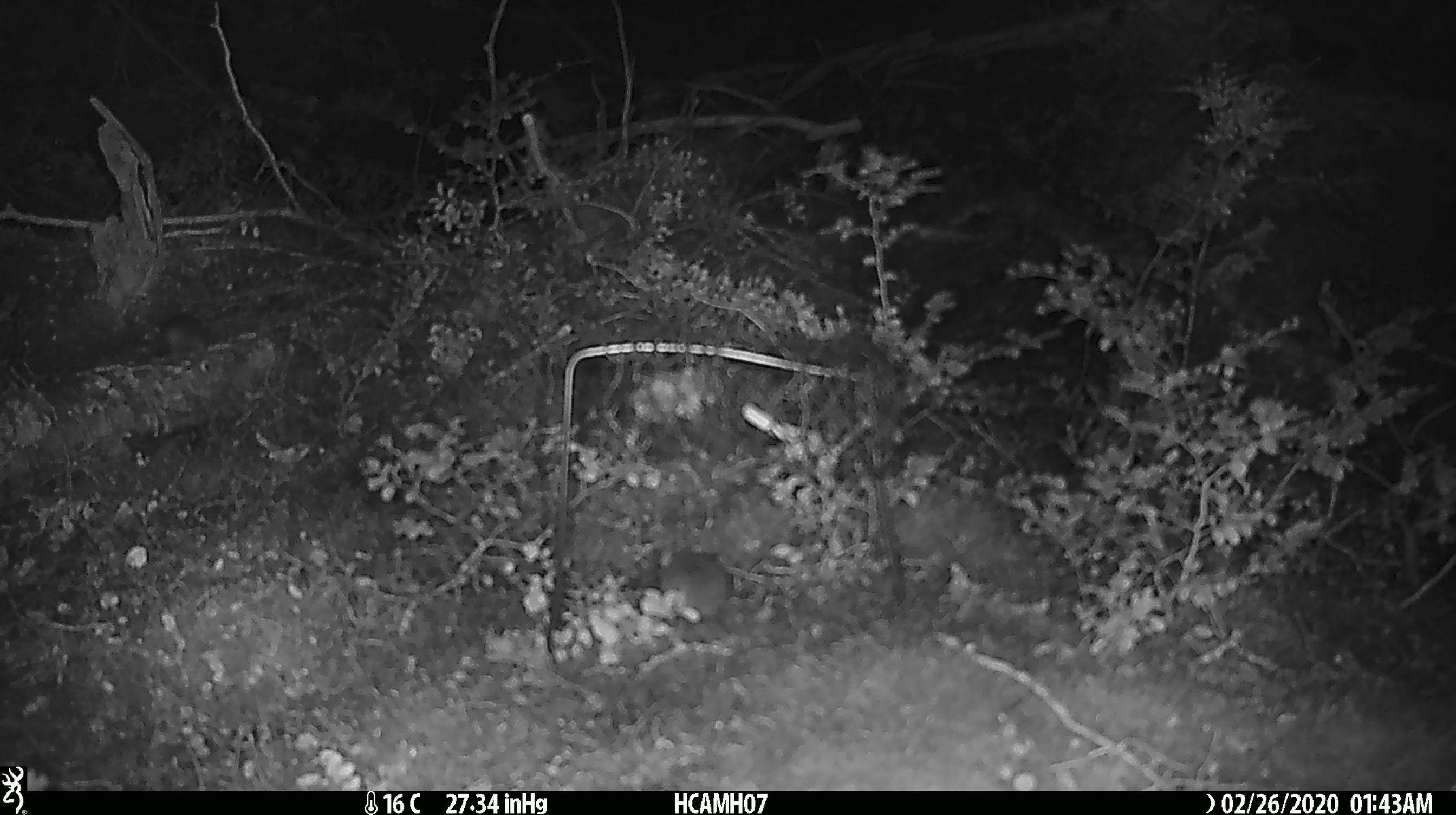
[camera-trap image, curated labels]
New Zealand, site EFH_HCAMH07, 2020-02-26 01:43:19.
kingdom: Animalia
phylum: Chordata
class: Mammalia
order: Rodentia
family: Muridae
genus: Mus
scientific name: Mus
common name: mouse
Mouse (Mus).